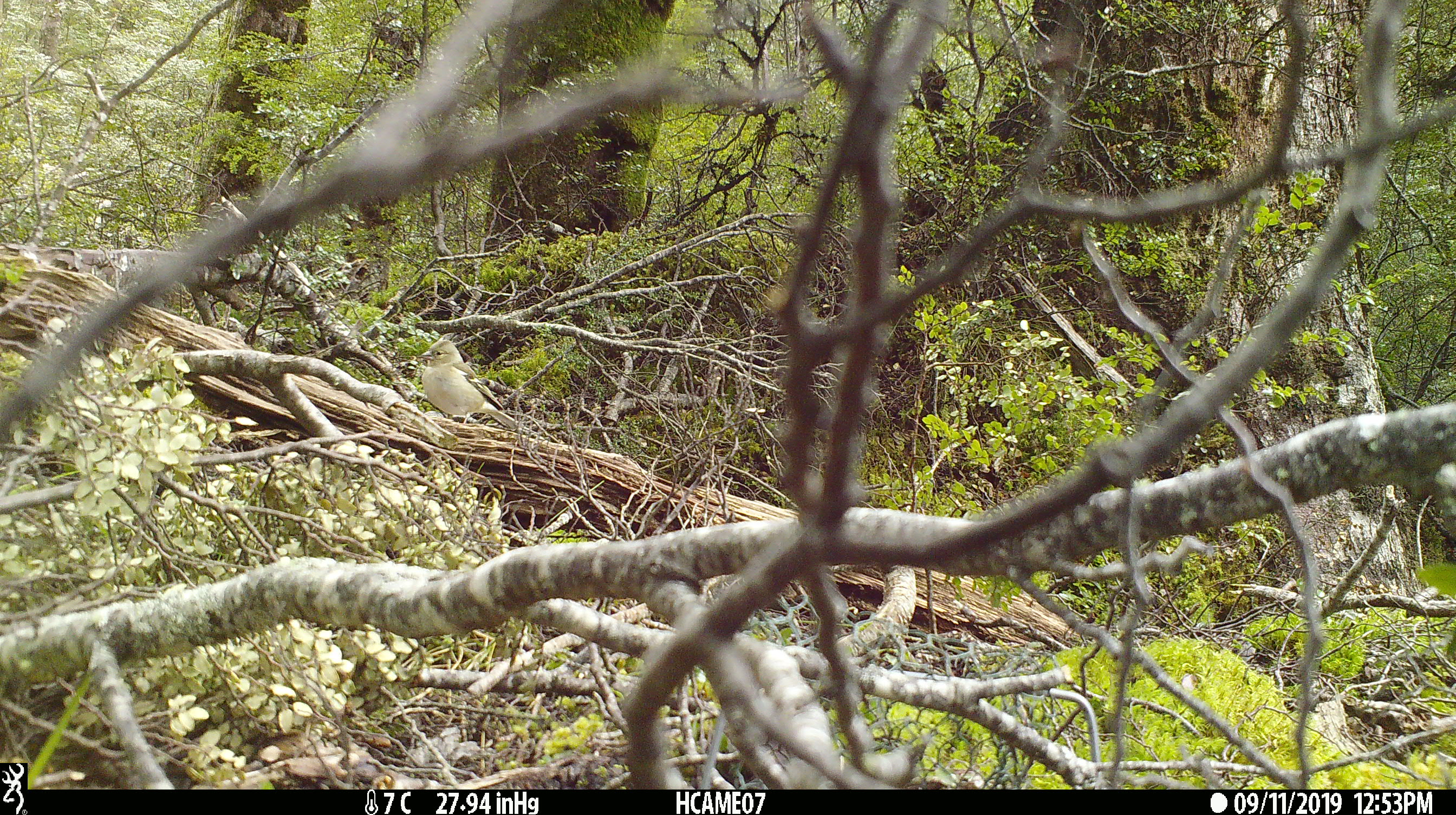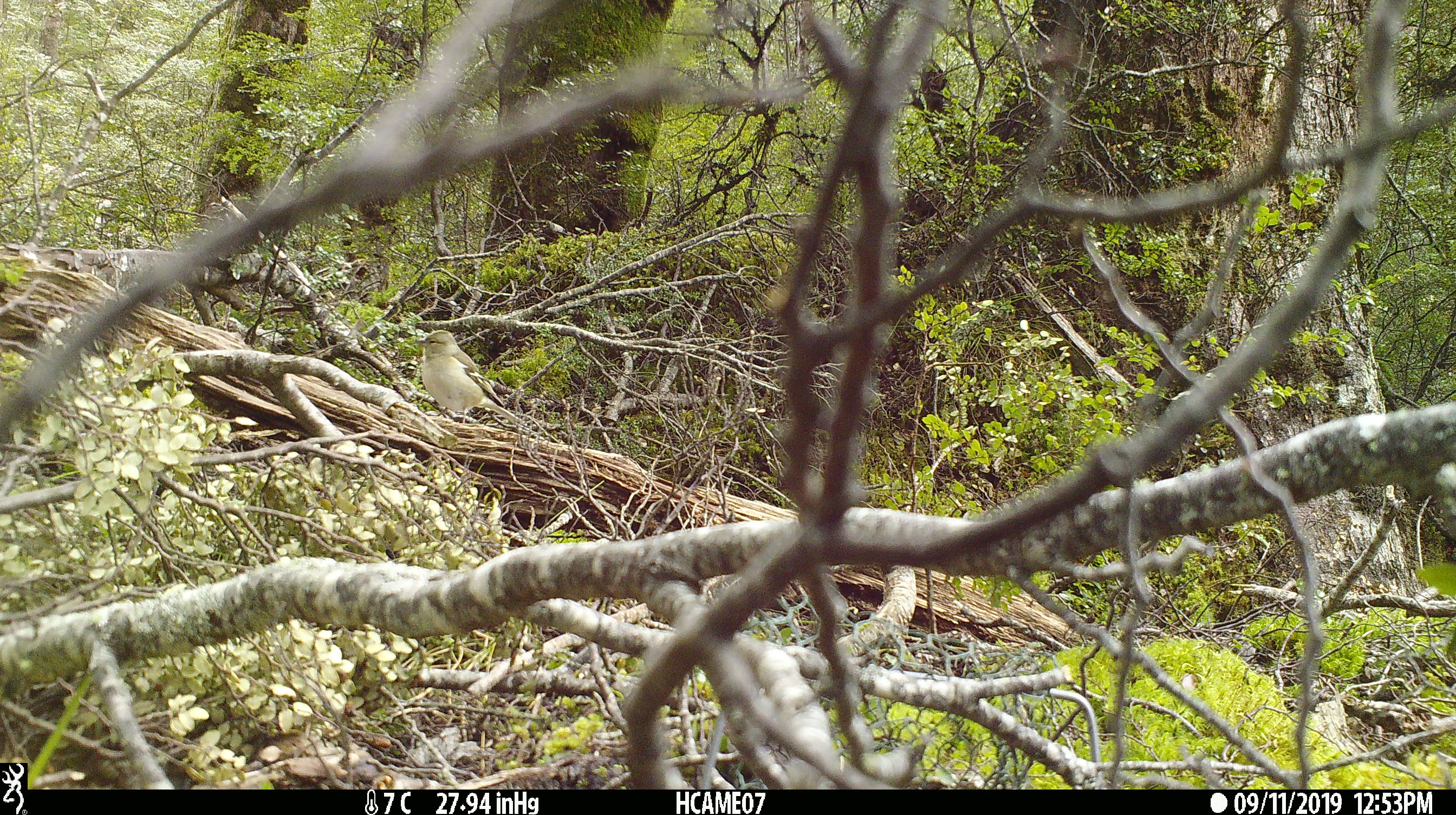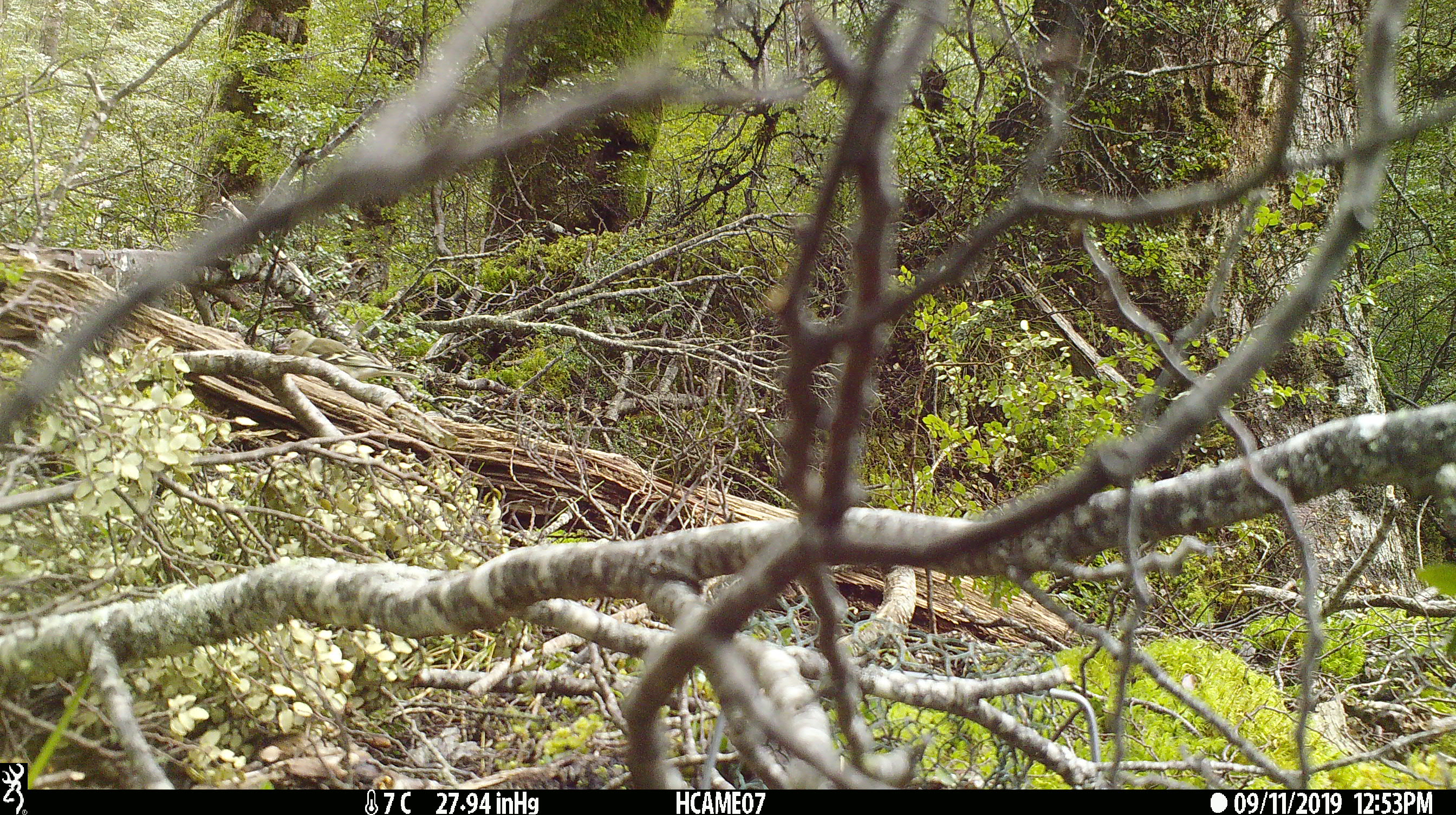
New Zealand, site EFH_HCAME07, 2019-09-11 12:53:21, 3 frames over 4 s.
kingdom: Animalia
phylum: Chordata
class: Aves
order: Passeriformes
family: Fringillidae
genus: Fringilla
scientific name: Fringilla coelebs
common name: common chaffinch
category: chaffinch